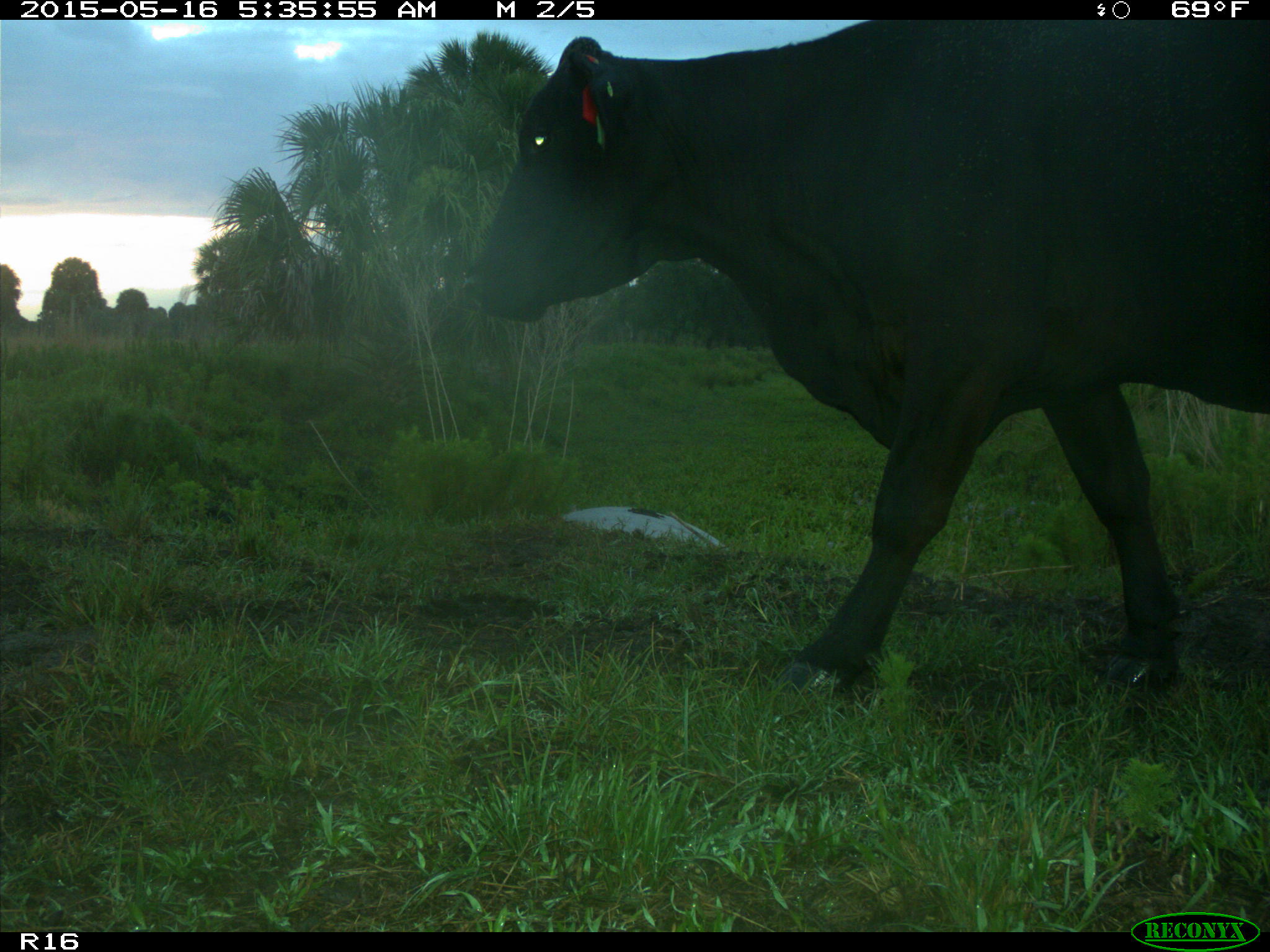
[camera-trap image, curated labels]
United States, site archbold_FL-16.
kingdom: Animalia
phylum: Chordata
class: Mammalia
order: Artiodactyla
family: Bovidae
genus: Bos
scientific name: Bos taurus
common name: domestic cow